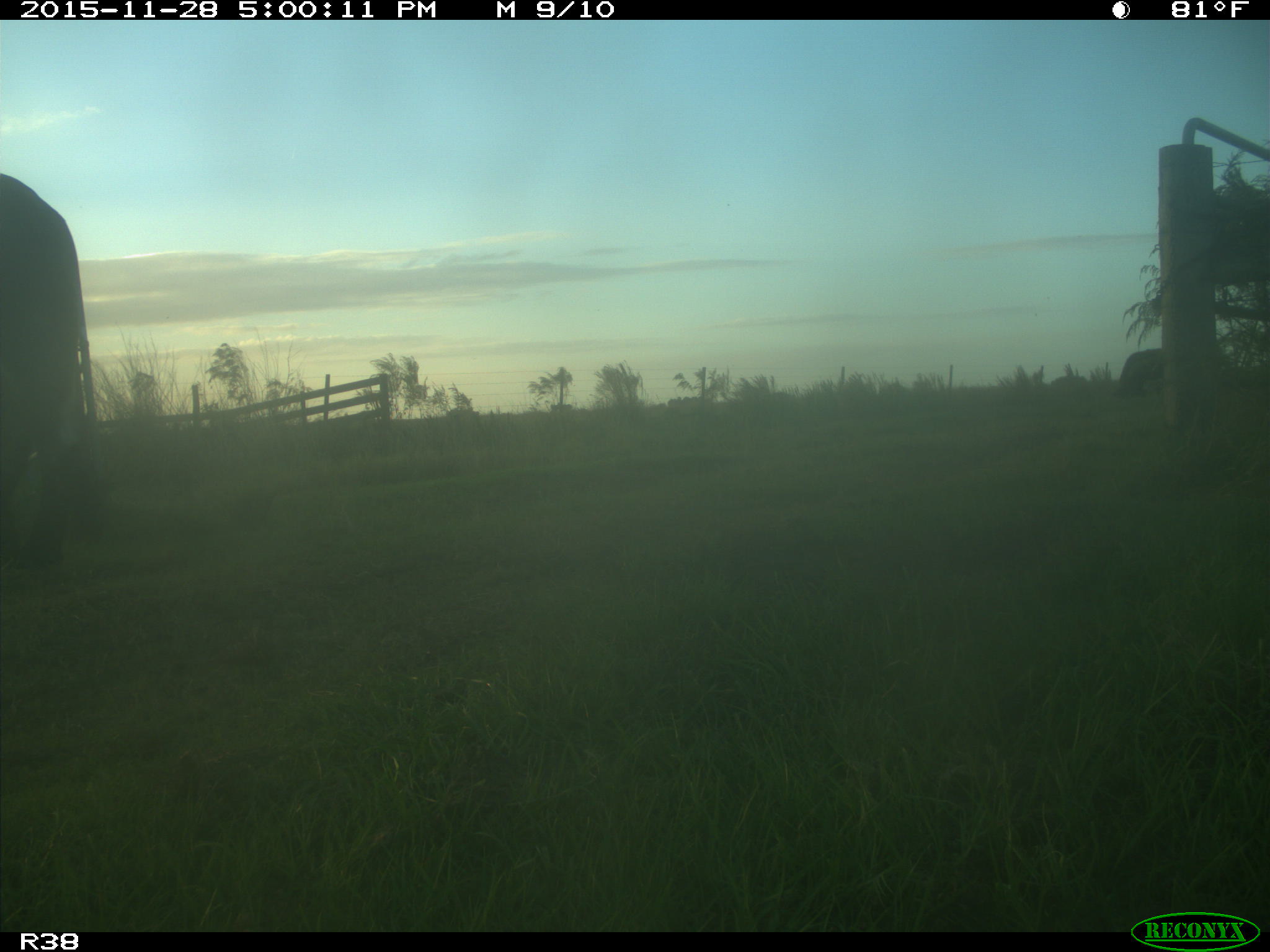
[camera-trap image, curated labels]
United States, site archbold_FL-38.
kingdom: Animalia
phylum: Chordata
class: Mammalia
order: Artiodactyla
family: Bovidae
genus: Bos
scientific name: Bos taurus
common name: domestic cow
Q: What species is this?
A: Bos taurus (domestic cow).